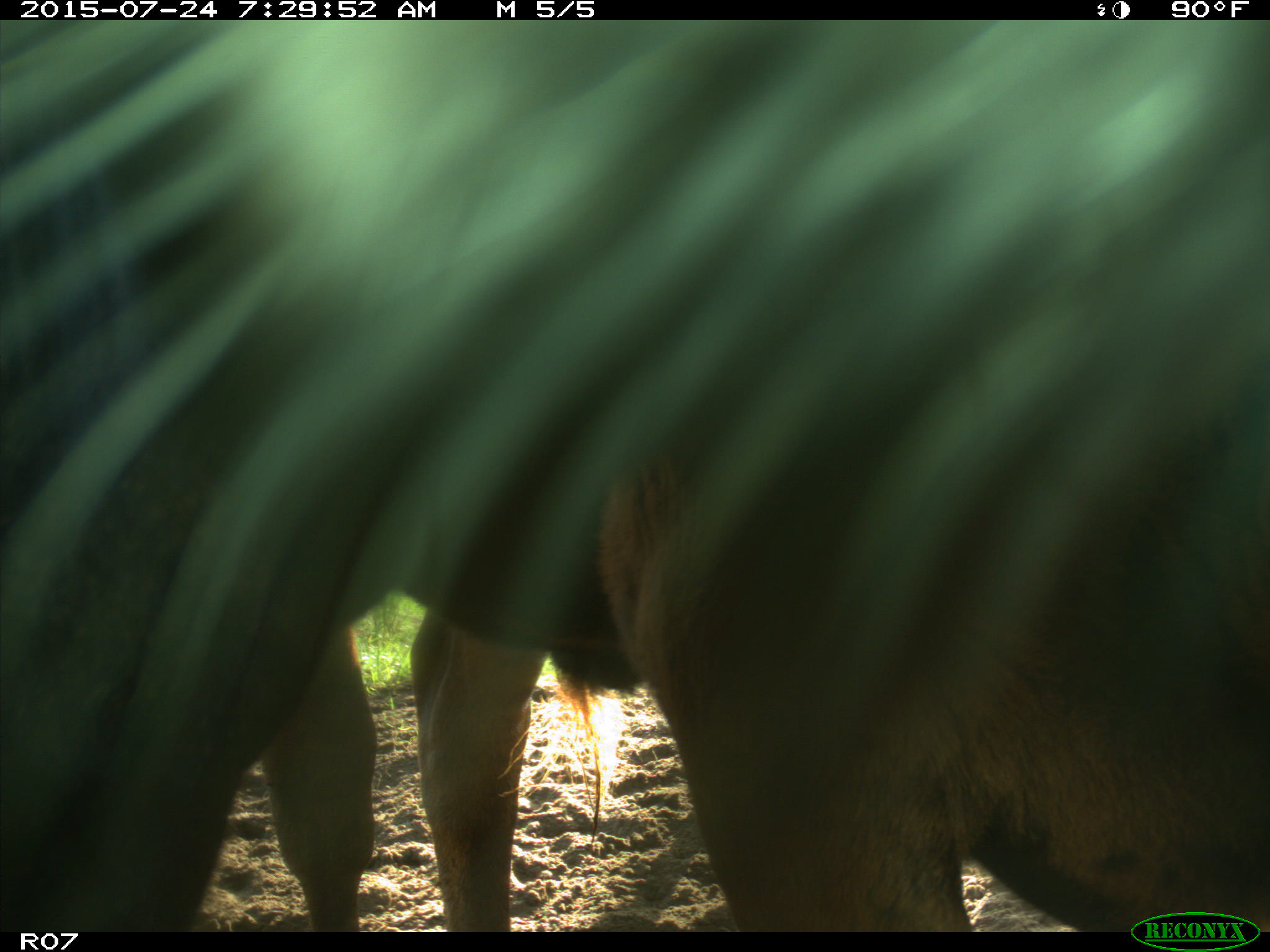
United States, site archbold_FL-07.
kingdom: Animalia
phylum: Chordata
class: Mammalia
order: Artiodactyla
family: Bovidae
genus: Bos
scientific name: Bos taurus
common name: domestic cow